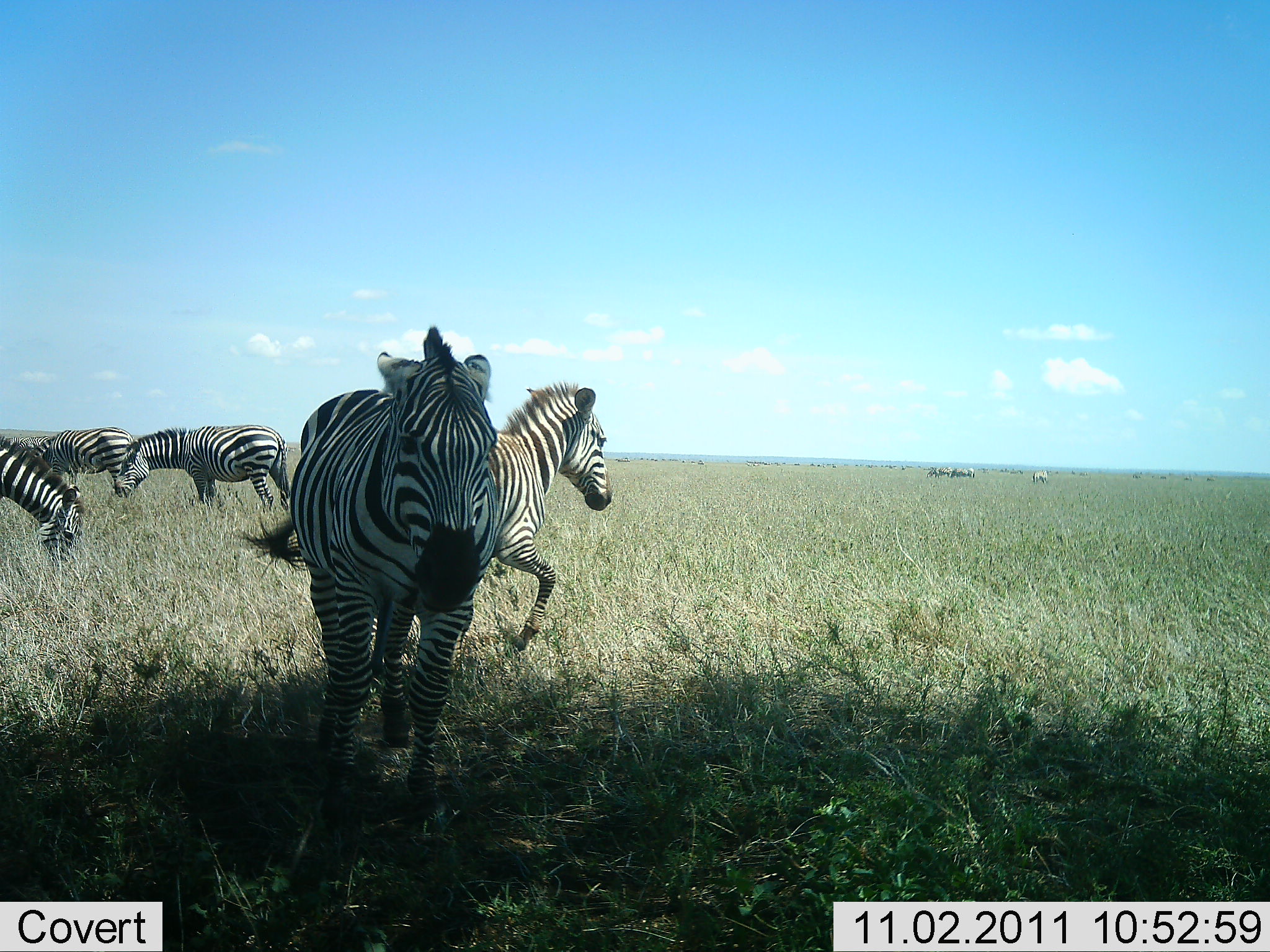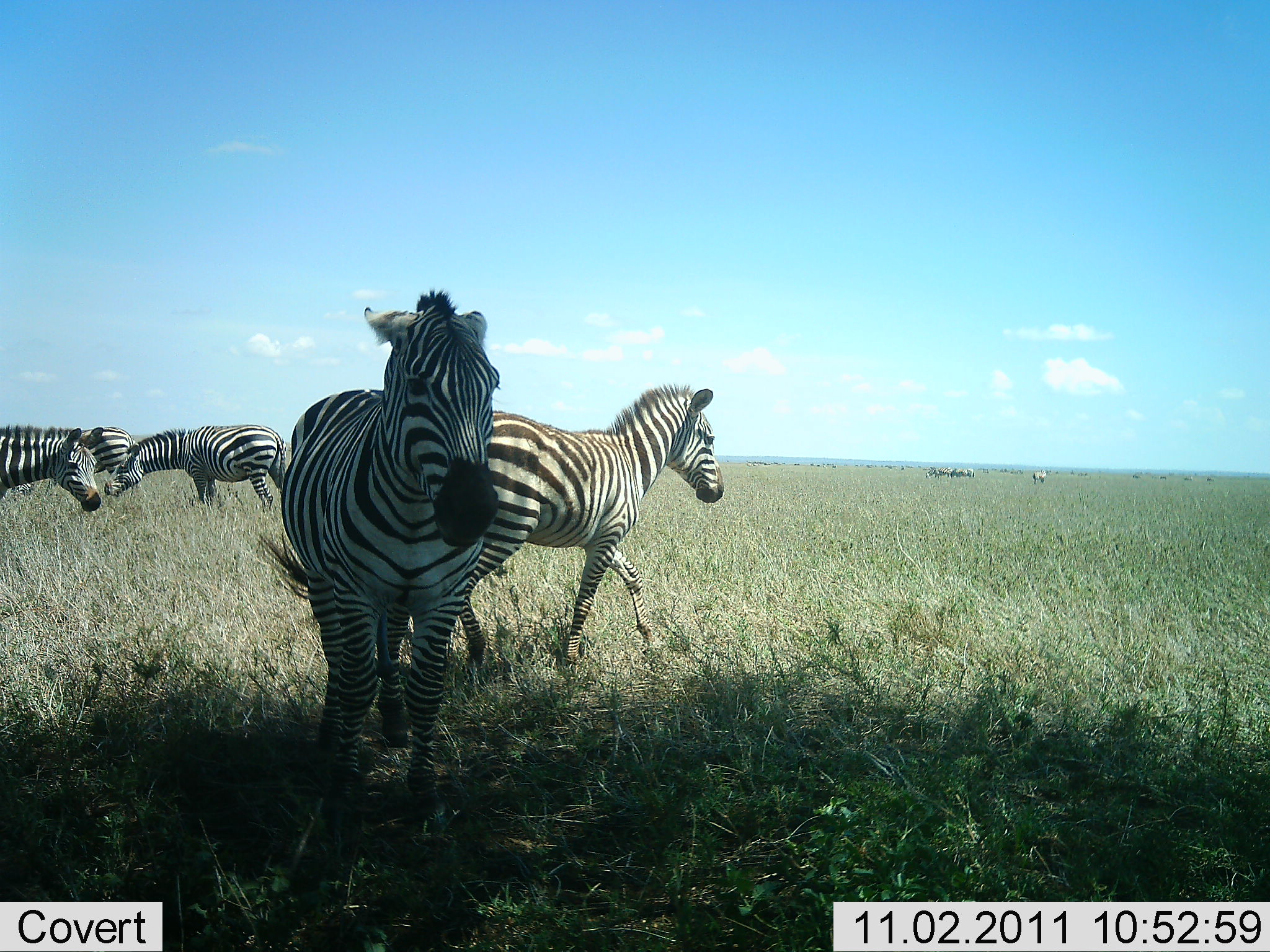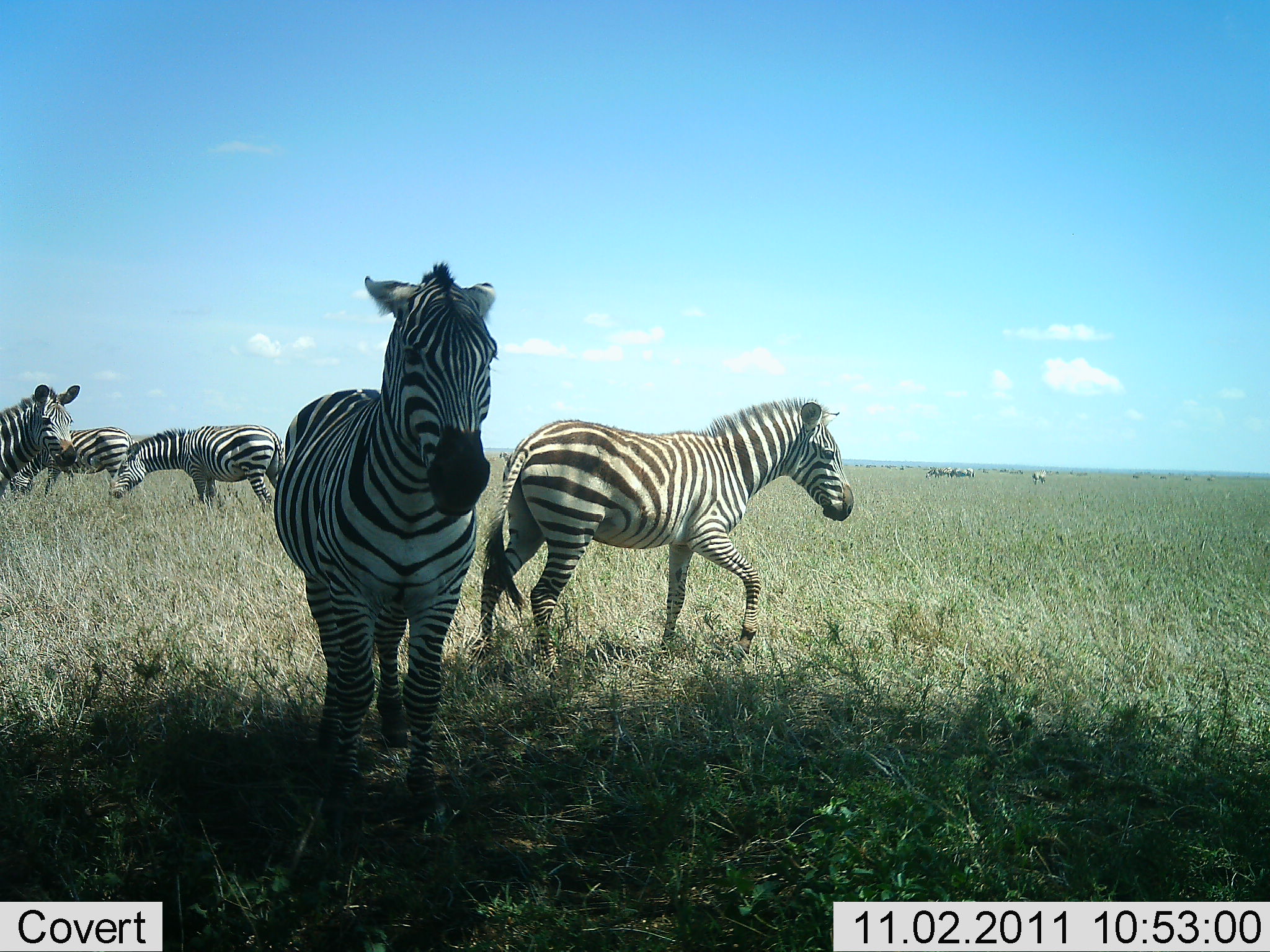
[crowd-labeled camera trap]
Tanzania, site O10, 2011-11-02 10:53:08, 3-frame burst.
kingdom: Animalia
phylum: Chordata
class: Mammalia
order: Perissodactyla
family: Equidae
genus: Equus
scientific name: Equus quagga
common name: plains zebra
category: zebra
Zebra (plains zebra) (Equus quagga), count 5. Behavior (volunteer vote fractions): standing 57%, resting 0%, moving 79%, interacting 14%. Young present (vote fraction): 0%. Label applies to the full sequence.